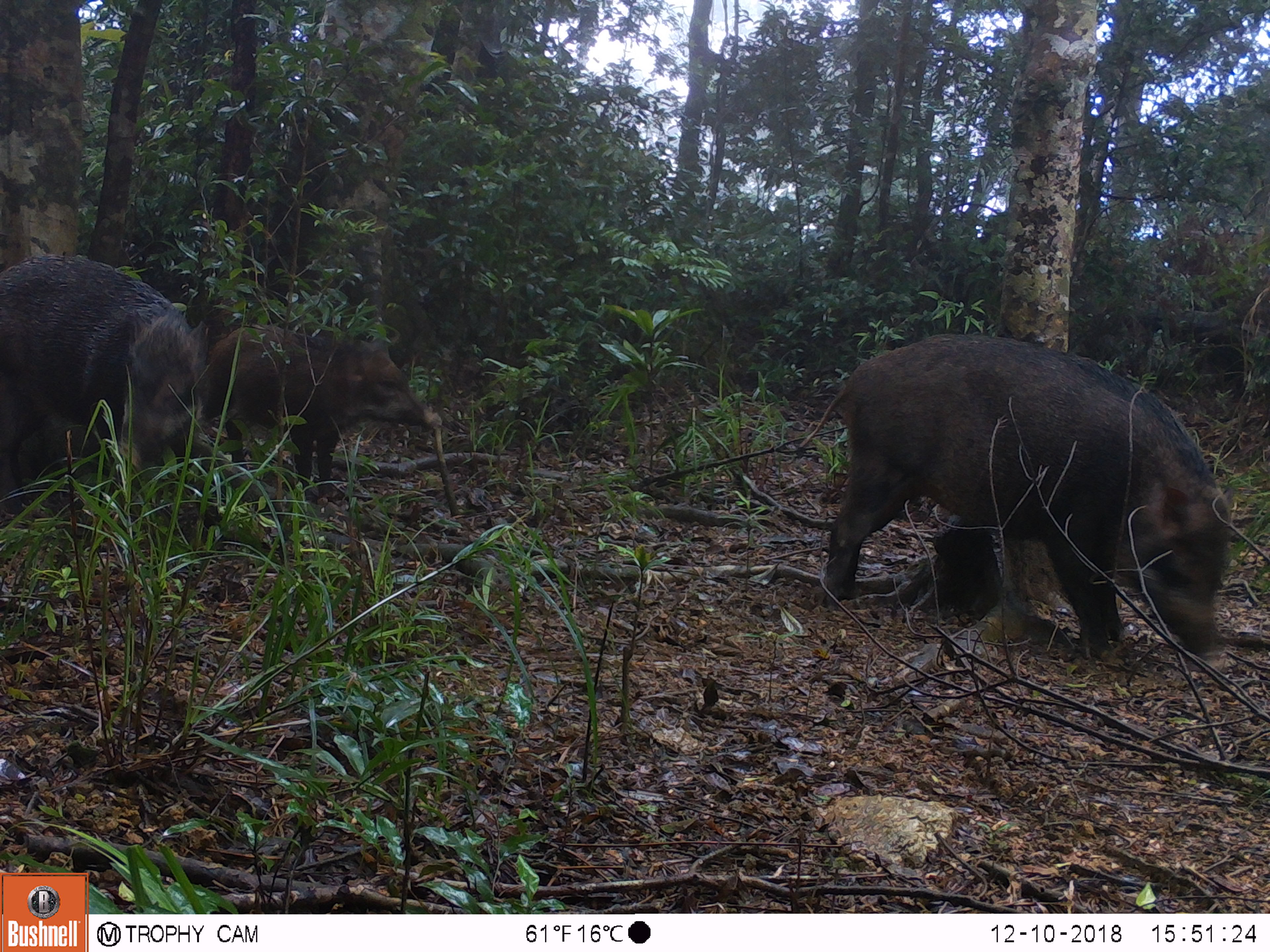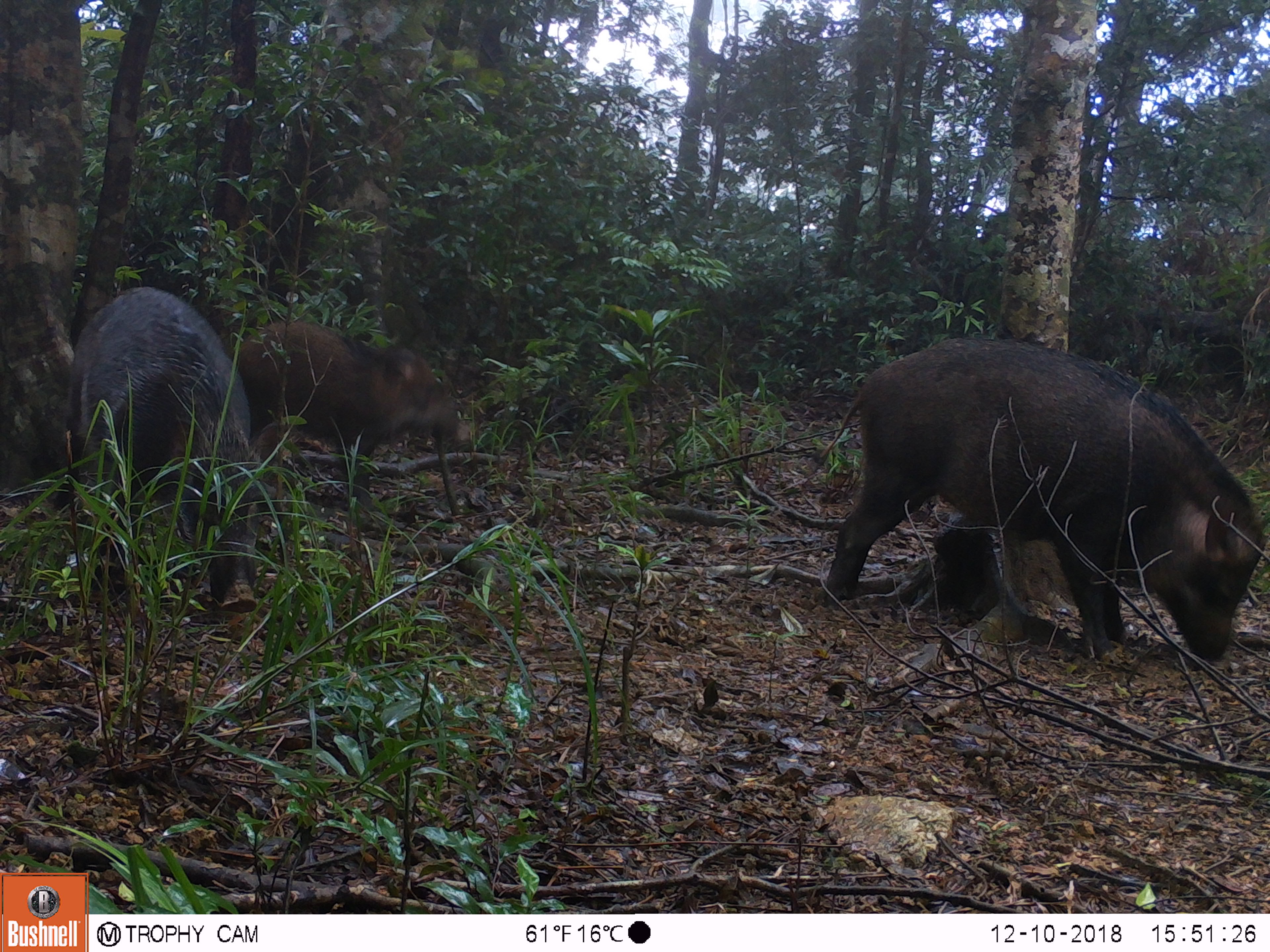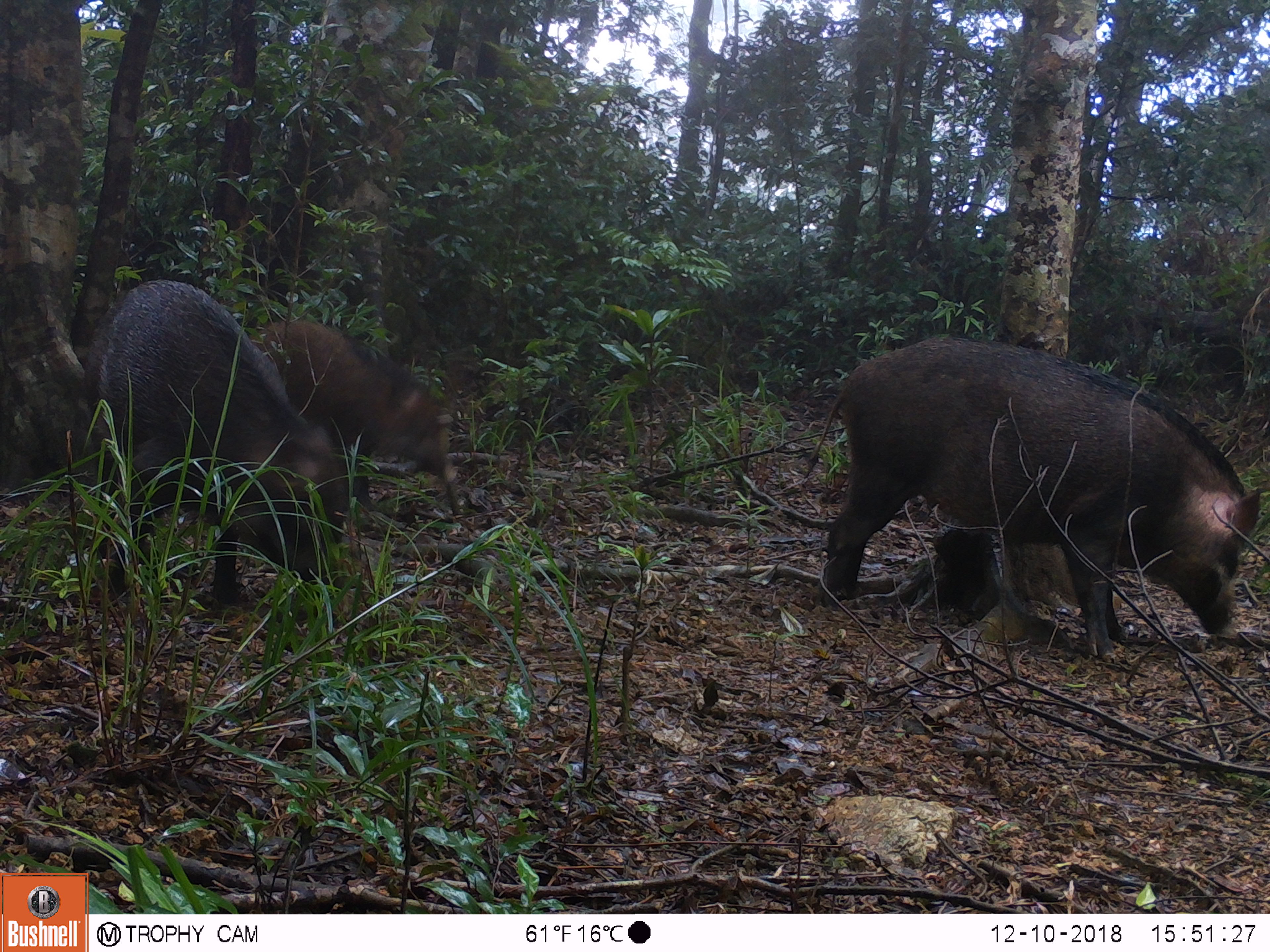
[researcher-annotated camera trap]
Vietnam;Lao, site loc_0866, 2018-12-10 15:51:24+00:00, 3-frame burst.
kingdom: Animalia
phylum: Chordata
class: Mammalia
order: Artiodactyla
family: Suidae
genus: Sus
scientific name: Sus scrofa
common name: eurasian wild pig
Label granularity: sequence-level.